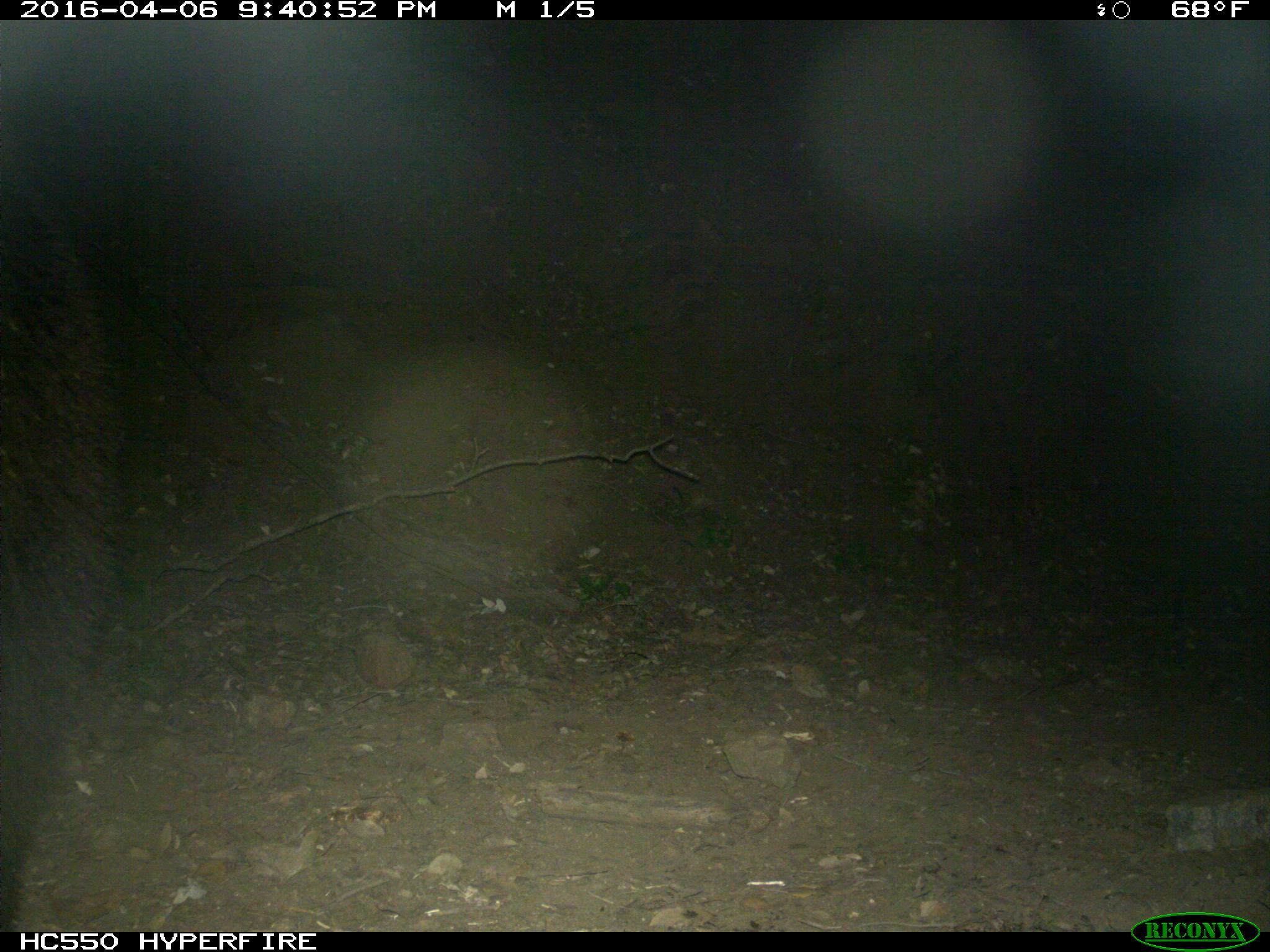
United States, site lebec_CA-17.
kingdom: Animalia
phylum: Chordata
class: Mammalia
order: Carnivora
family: Ursidae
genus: Ursus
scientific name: Ursus americanus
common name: american black bear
Ursus americanus (american black bear).